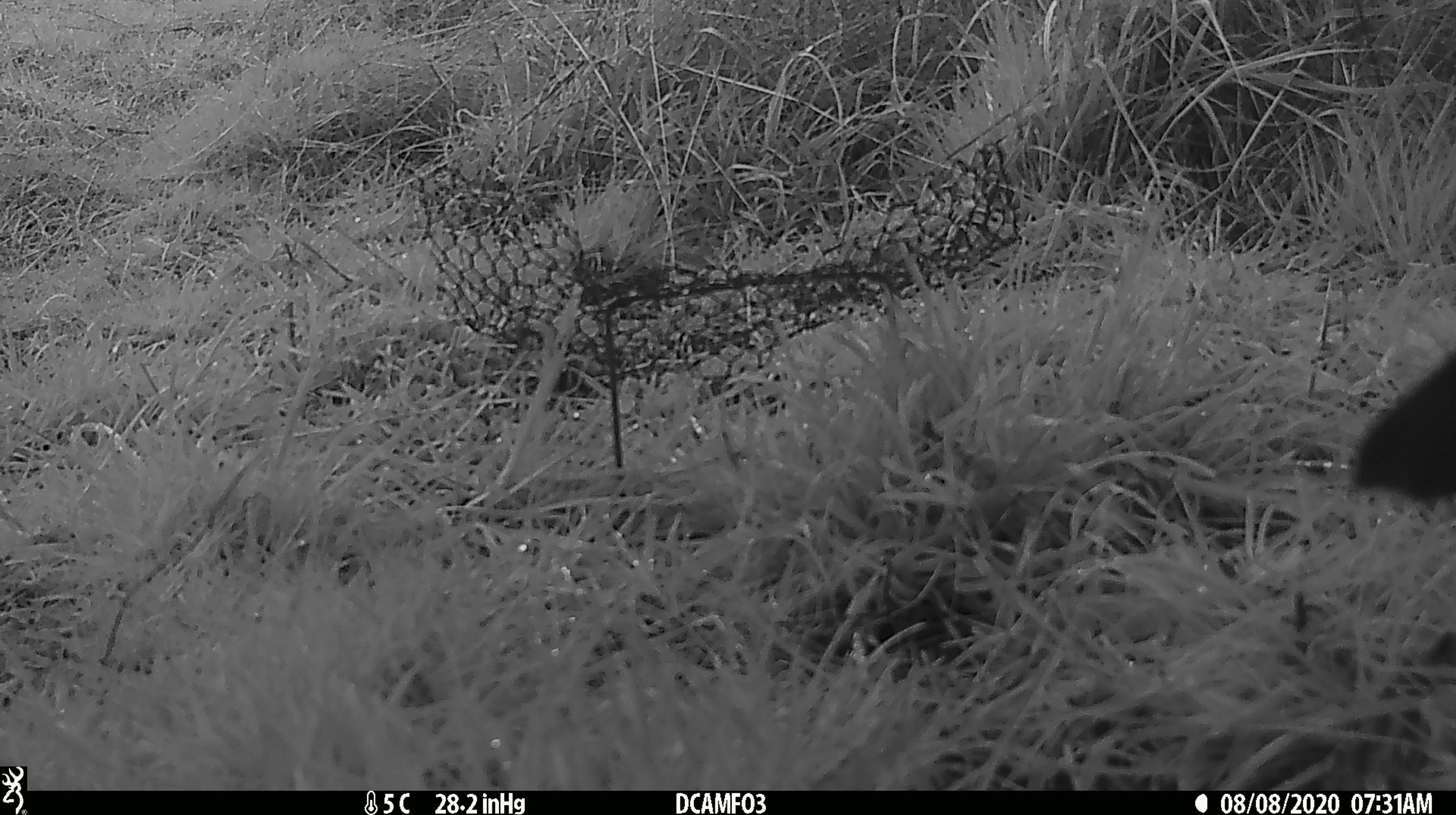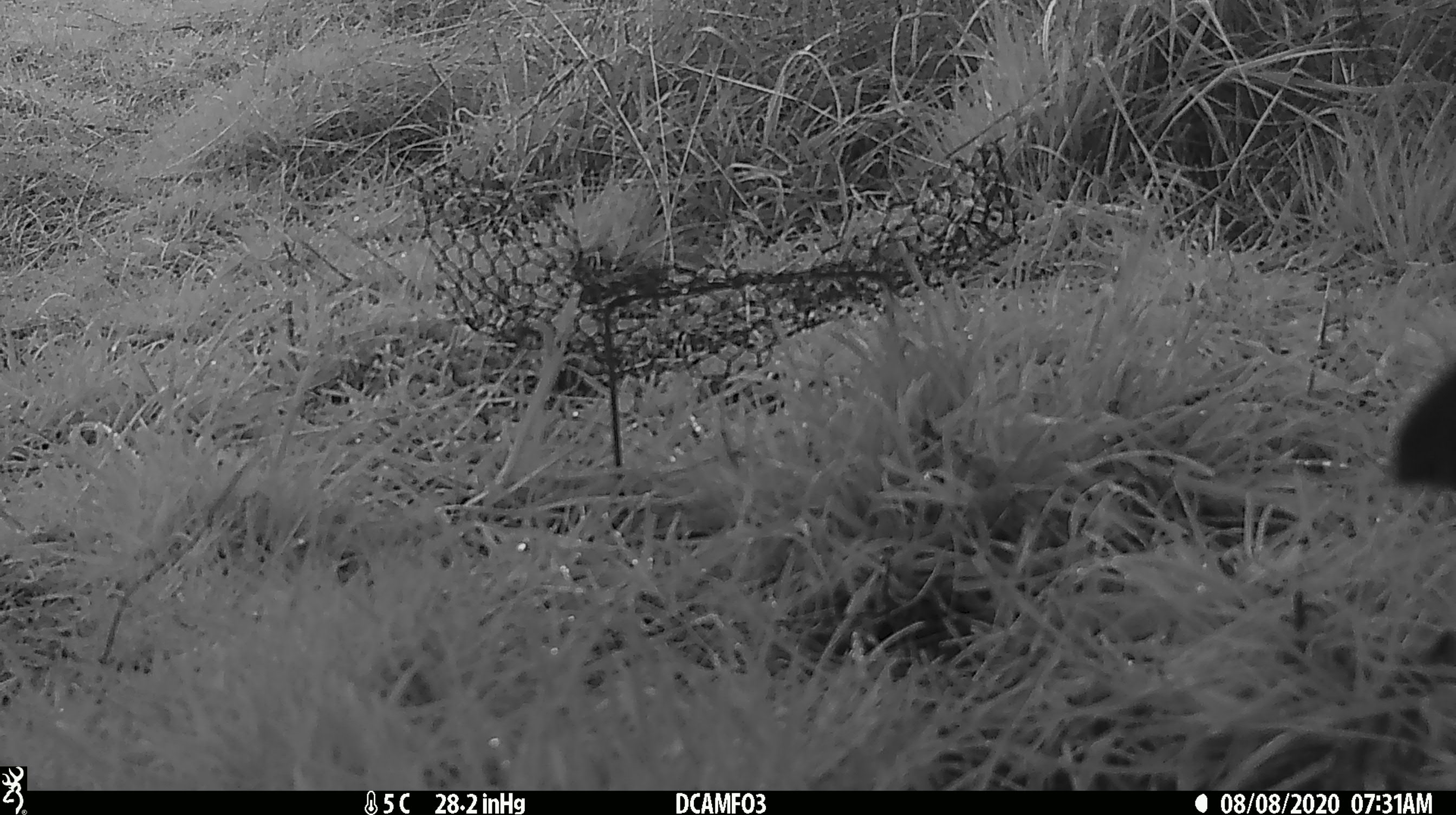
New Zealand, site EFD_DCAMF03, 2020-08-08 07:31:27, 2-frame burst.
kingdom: Animalia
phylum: Chordata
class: Aves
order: Passeriformes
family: Turdidae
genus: Turdus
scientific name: Turdus merula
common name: eurasian blackbird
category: blackbird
Blackbird (eurasian blackbird) (Turdus merula).